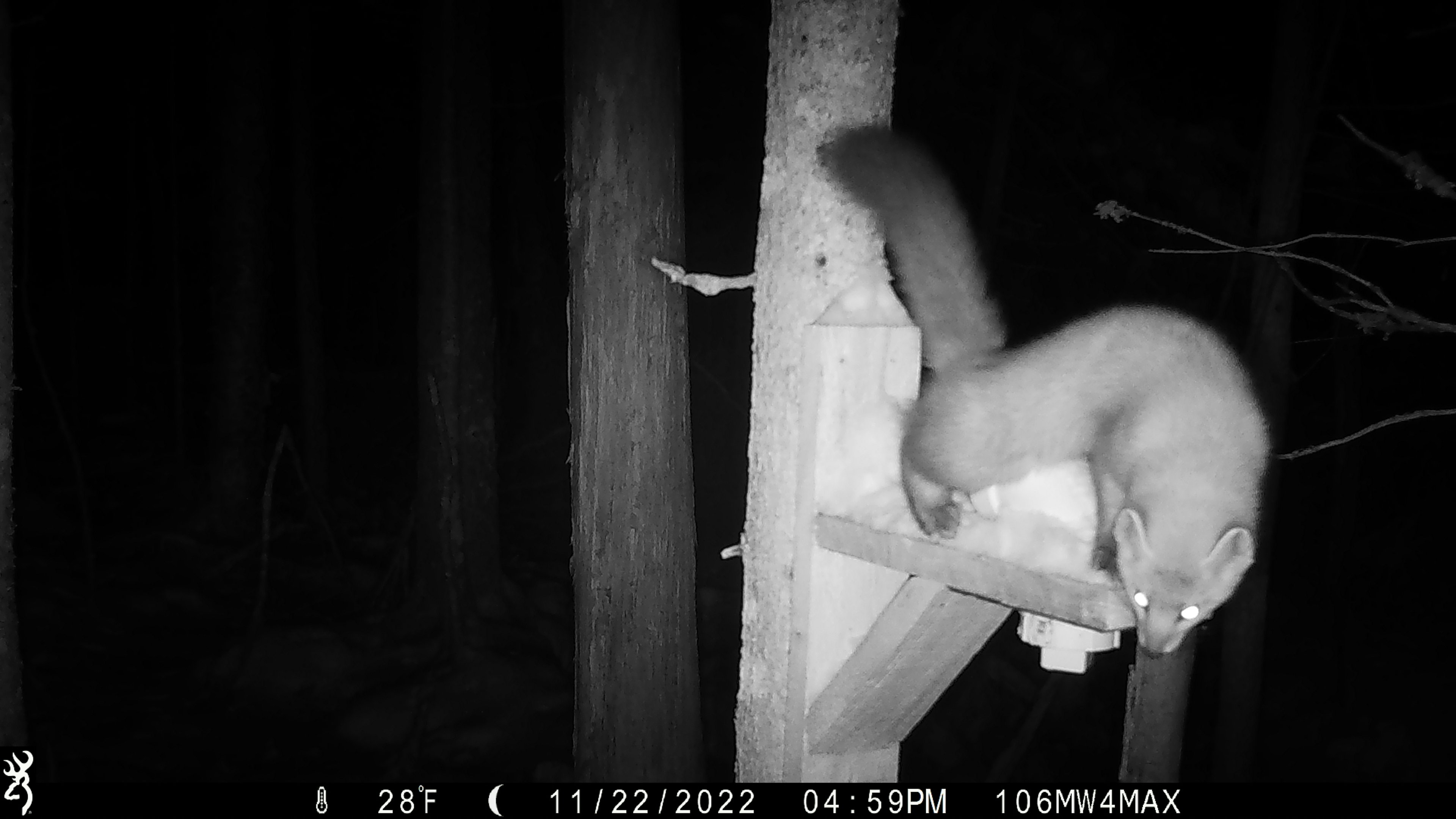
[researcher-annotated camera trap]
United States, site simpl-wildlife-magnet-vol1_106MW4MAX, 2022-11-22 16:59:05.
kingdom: Animalia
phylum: Chordata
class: Mammalia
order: Carnivora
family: Mustelidae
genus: Martes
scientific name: Martes americana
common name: american marten